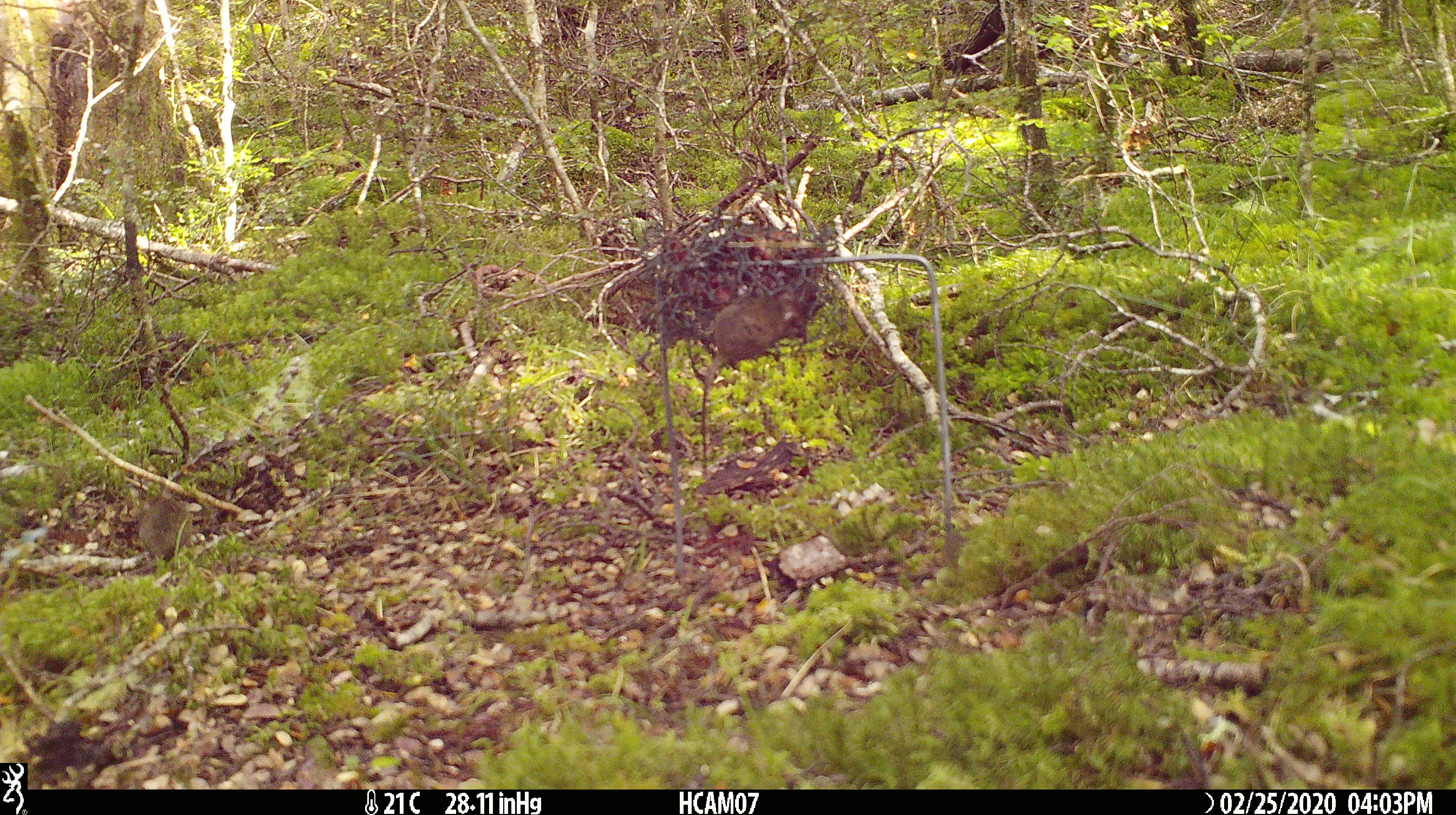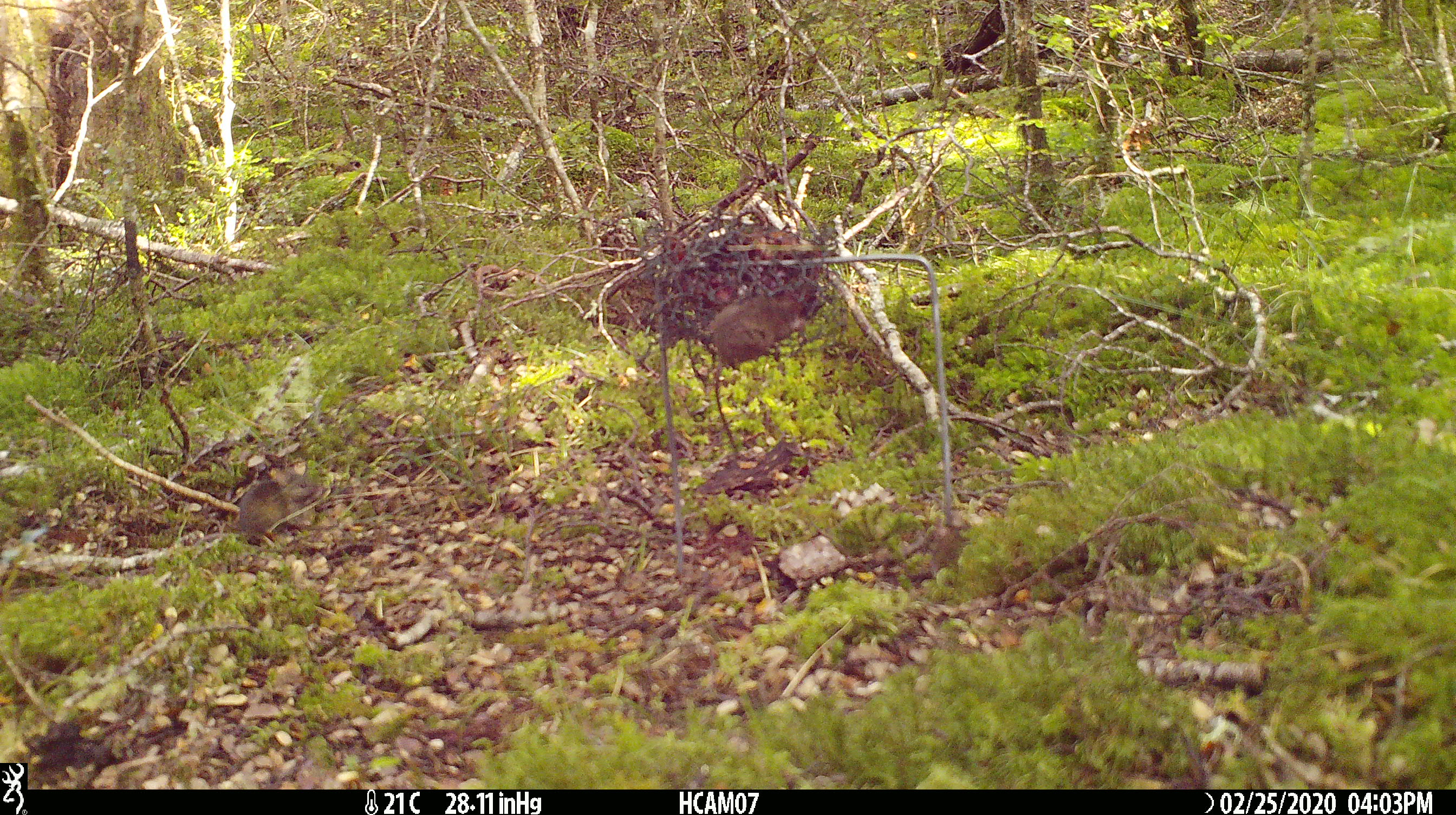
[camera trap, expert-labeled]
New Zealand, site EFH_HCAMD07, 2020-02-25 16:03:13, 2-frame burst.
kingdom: Animalia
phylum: Chordata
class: Mammalia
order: Rodentia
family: Muridae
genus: Mus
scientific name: Mus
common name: mouse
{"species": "mouse (Mus)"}